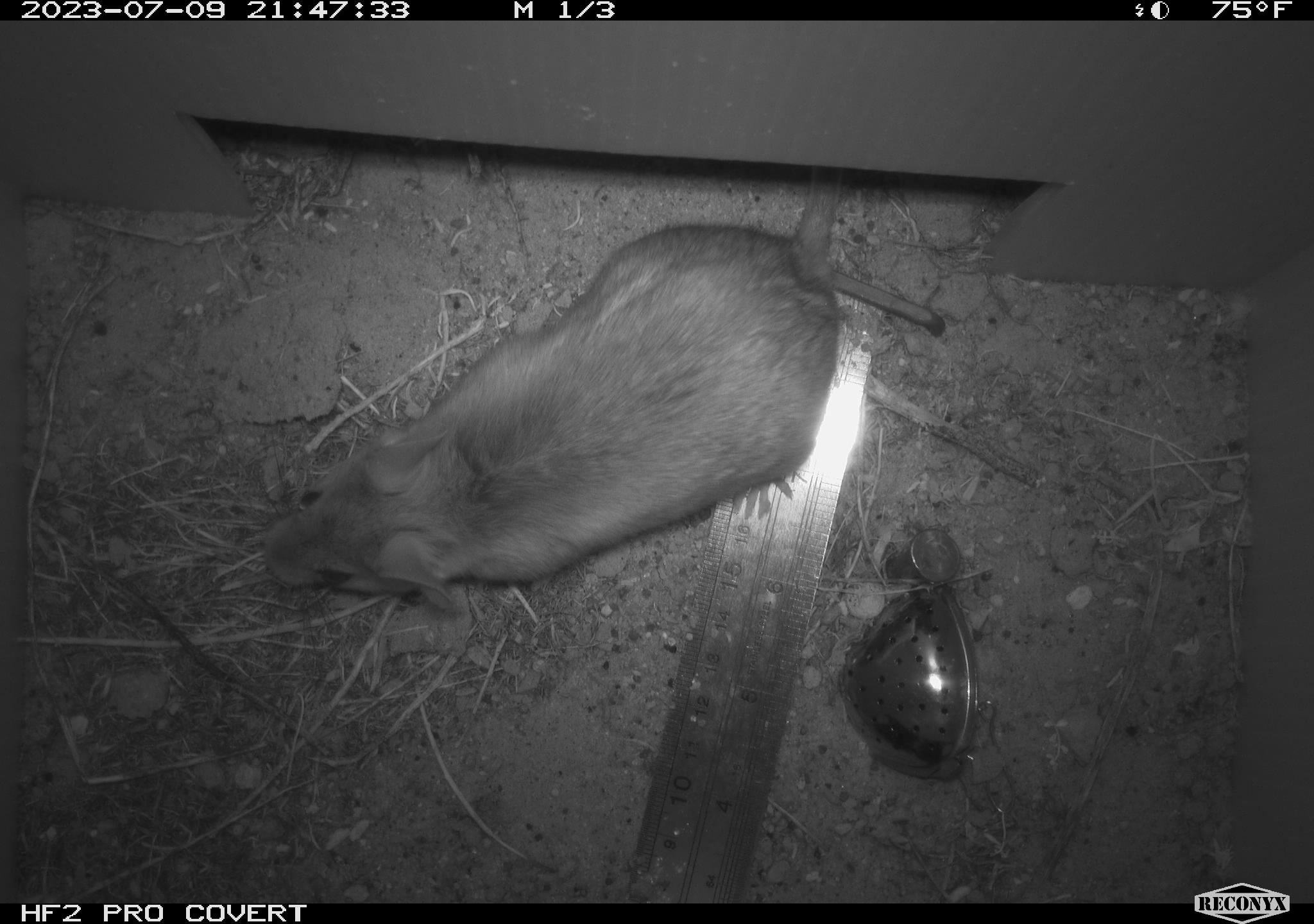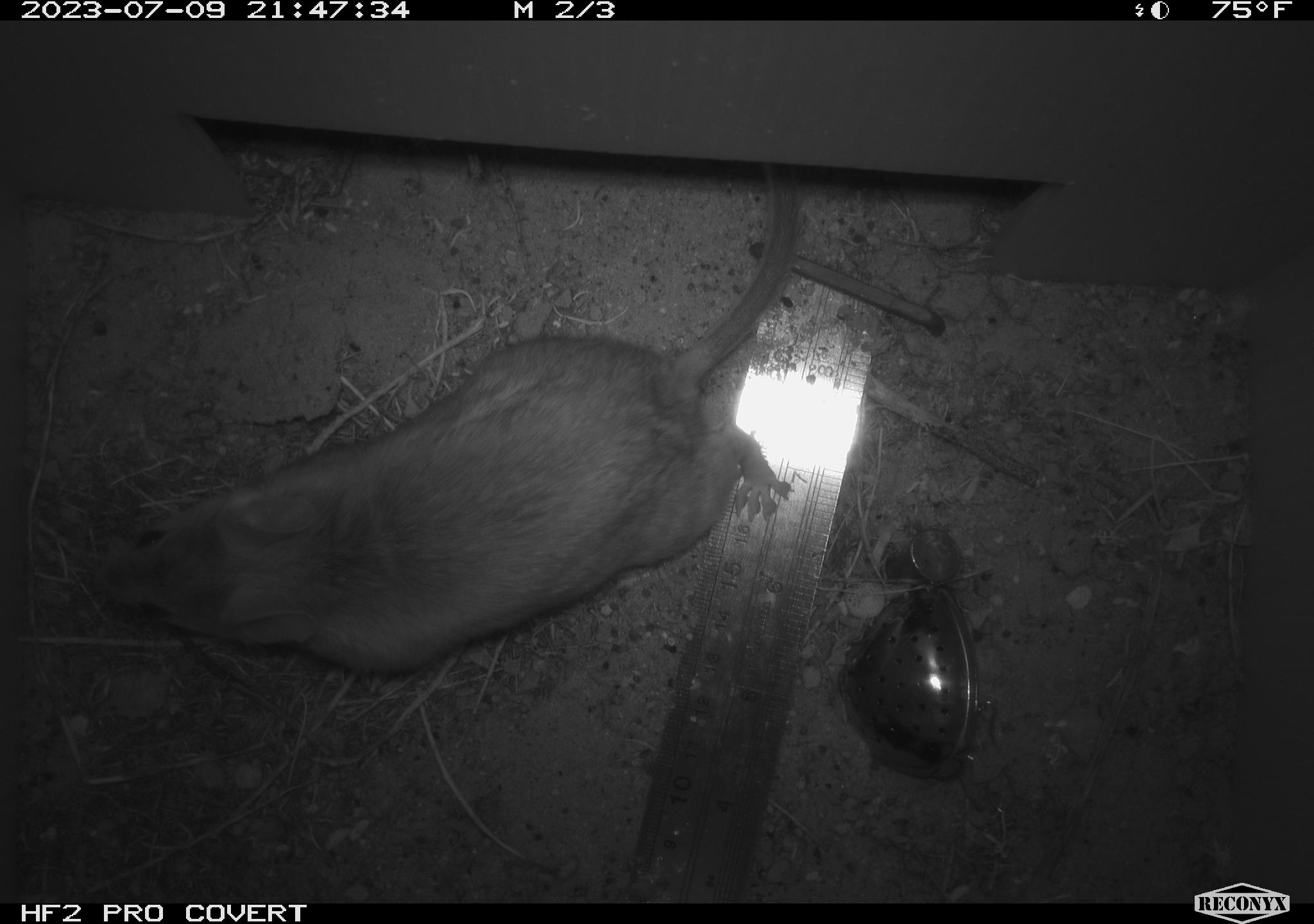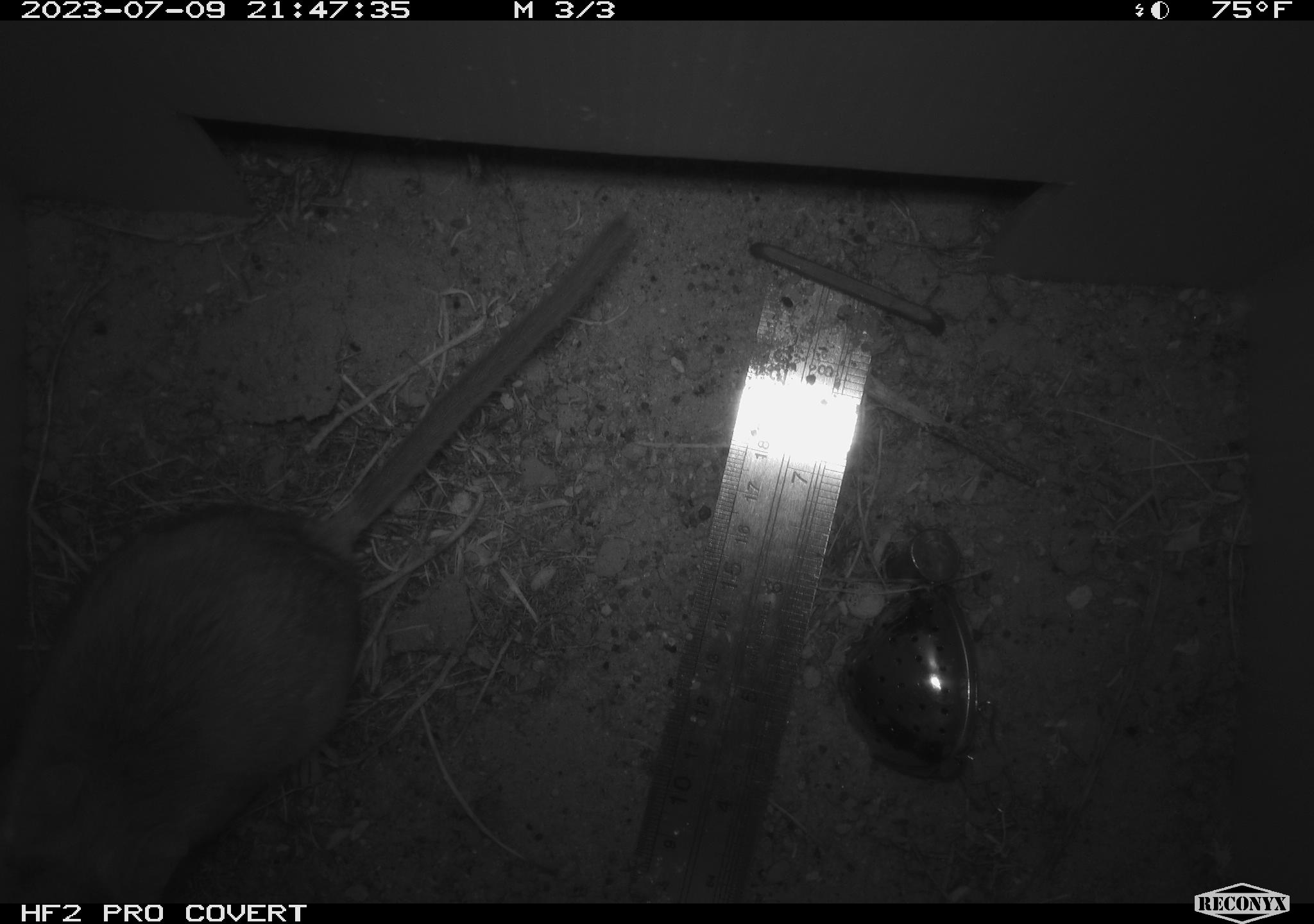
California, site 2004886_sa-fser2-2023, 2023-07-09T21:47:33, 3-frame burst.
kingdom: Animalia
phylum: Chordata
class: Mammalia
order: Rodentia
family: Cricetidae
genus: Neotoma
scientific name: Neotoma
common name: pack rat or woodrat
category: neotoma species